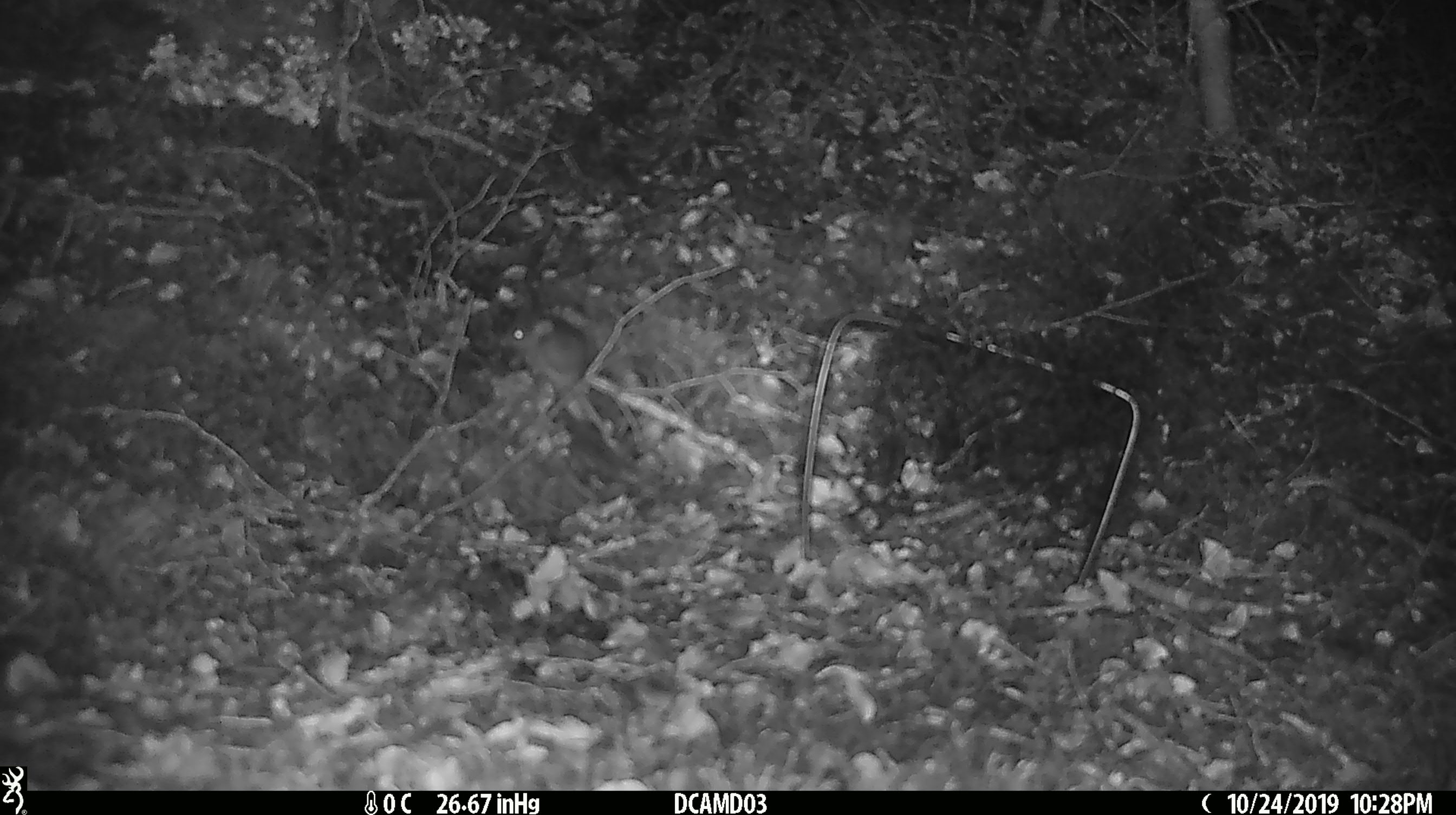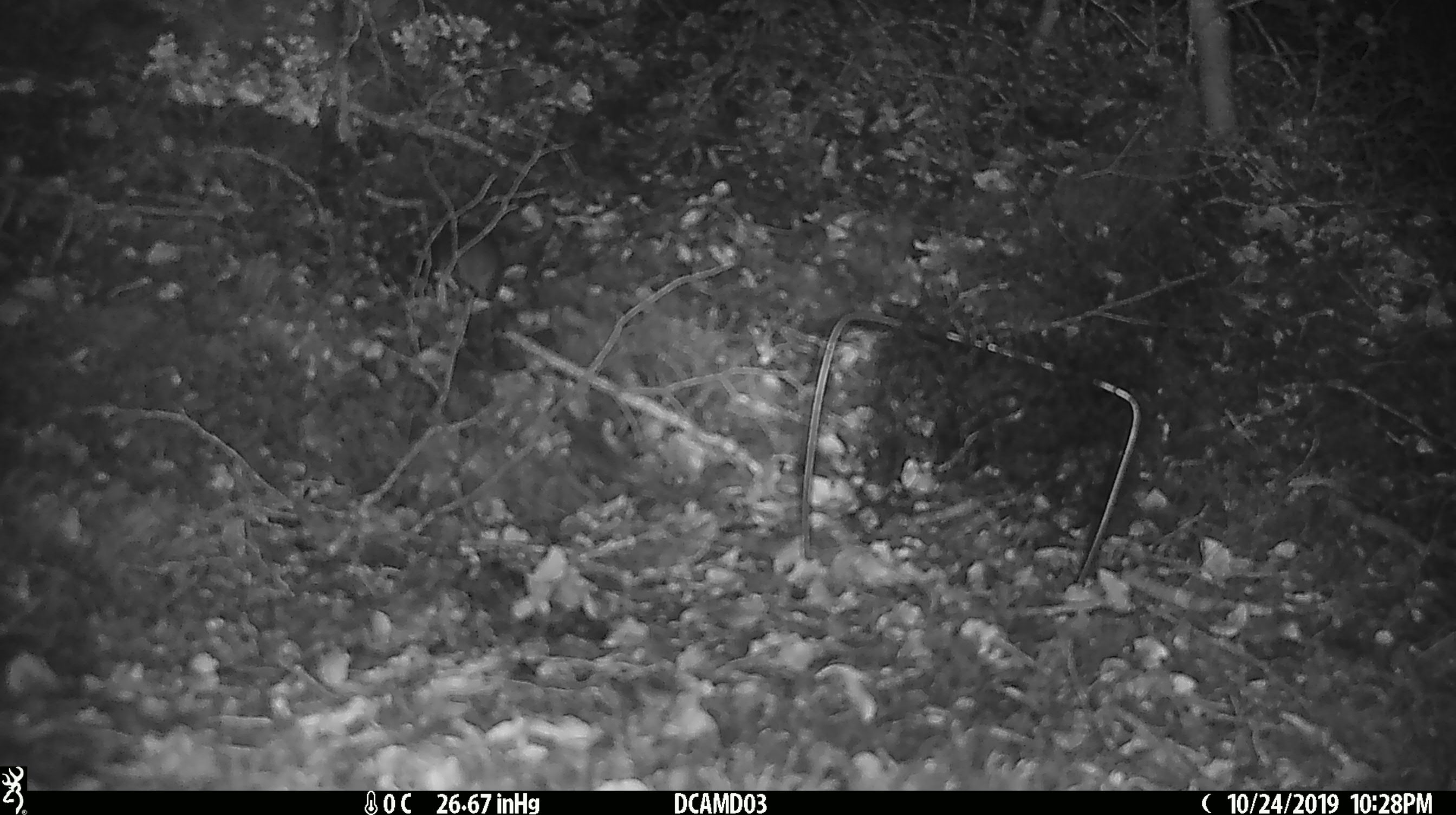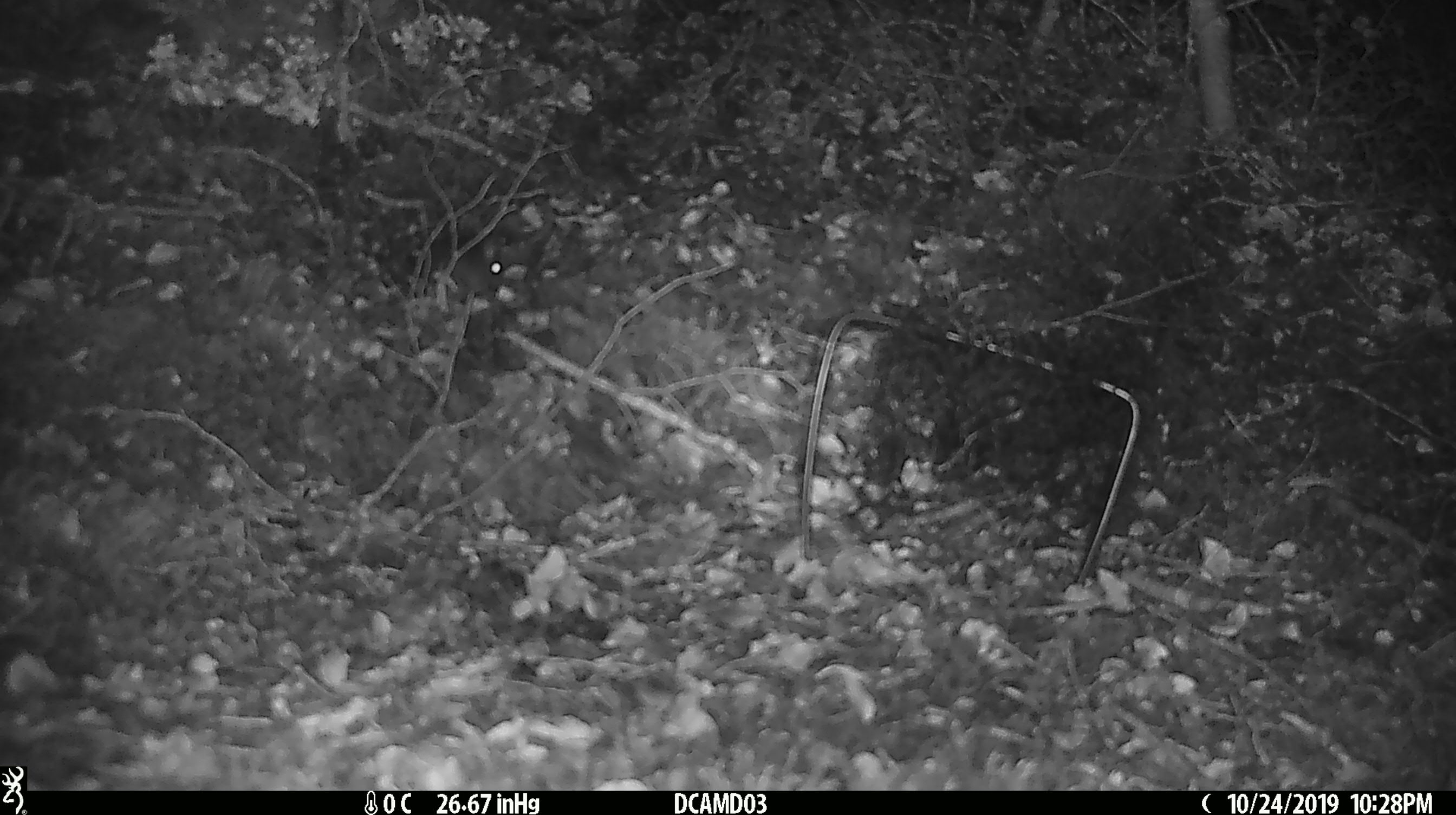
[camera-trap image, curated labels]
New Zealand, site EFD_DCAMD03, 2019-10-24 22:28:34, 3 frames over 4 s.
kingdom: Animalia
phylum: Chordata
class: Mammalia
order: Rodentia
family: Muridae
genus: Mus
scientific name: Mus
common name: mouse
Mouse (Mus).